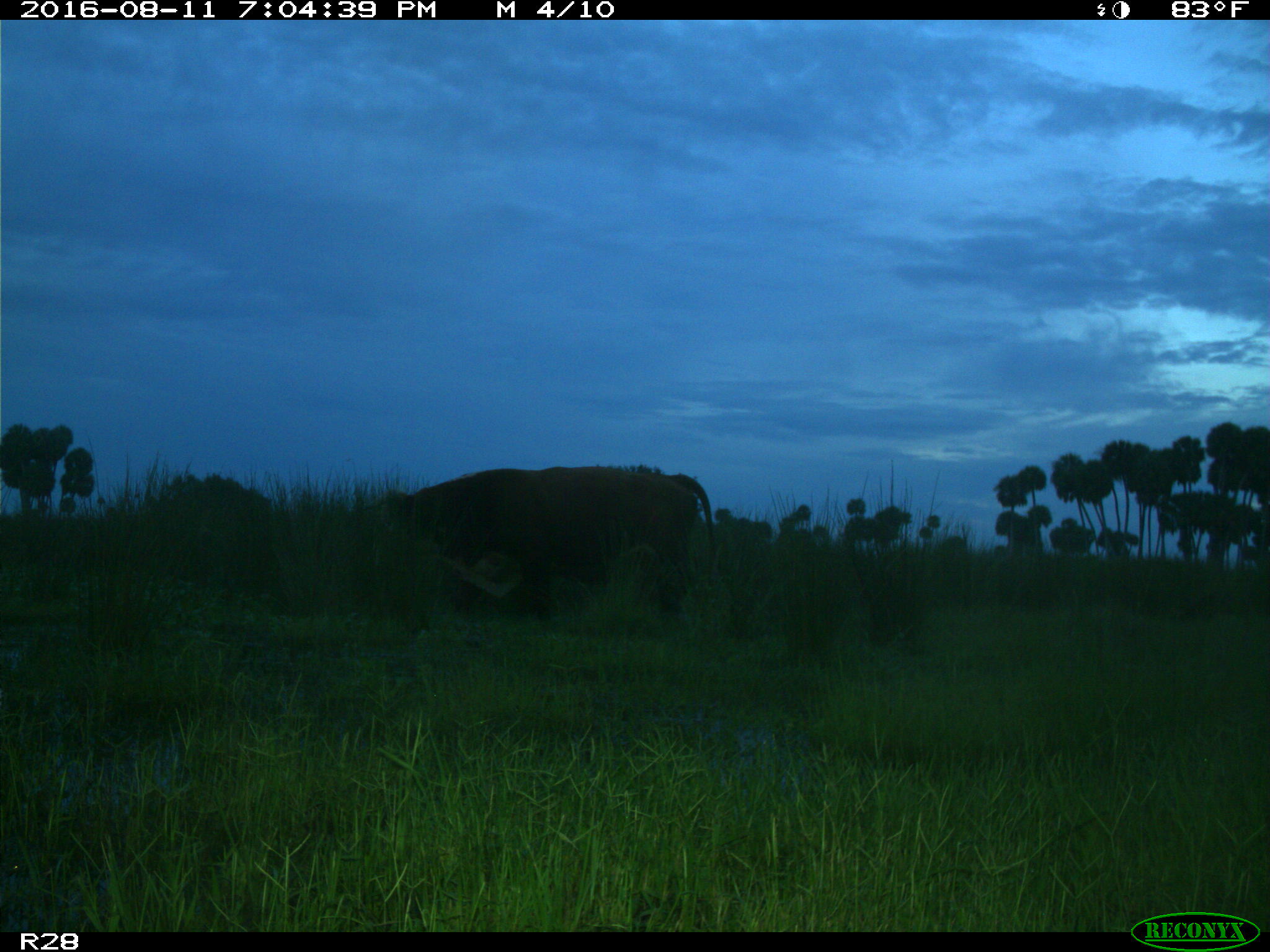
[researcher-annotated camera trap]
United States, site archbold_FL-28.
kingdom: Animalia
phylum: Chordata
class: Mammalia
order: Artiodactyla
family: Bovidae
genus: Bos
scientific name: Bos taurus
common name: domestic cow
Bos taurus (domestic cow).